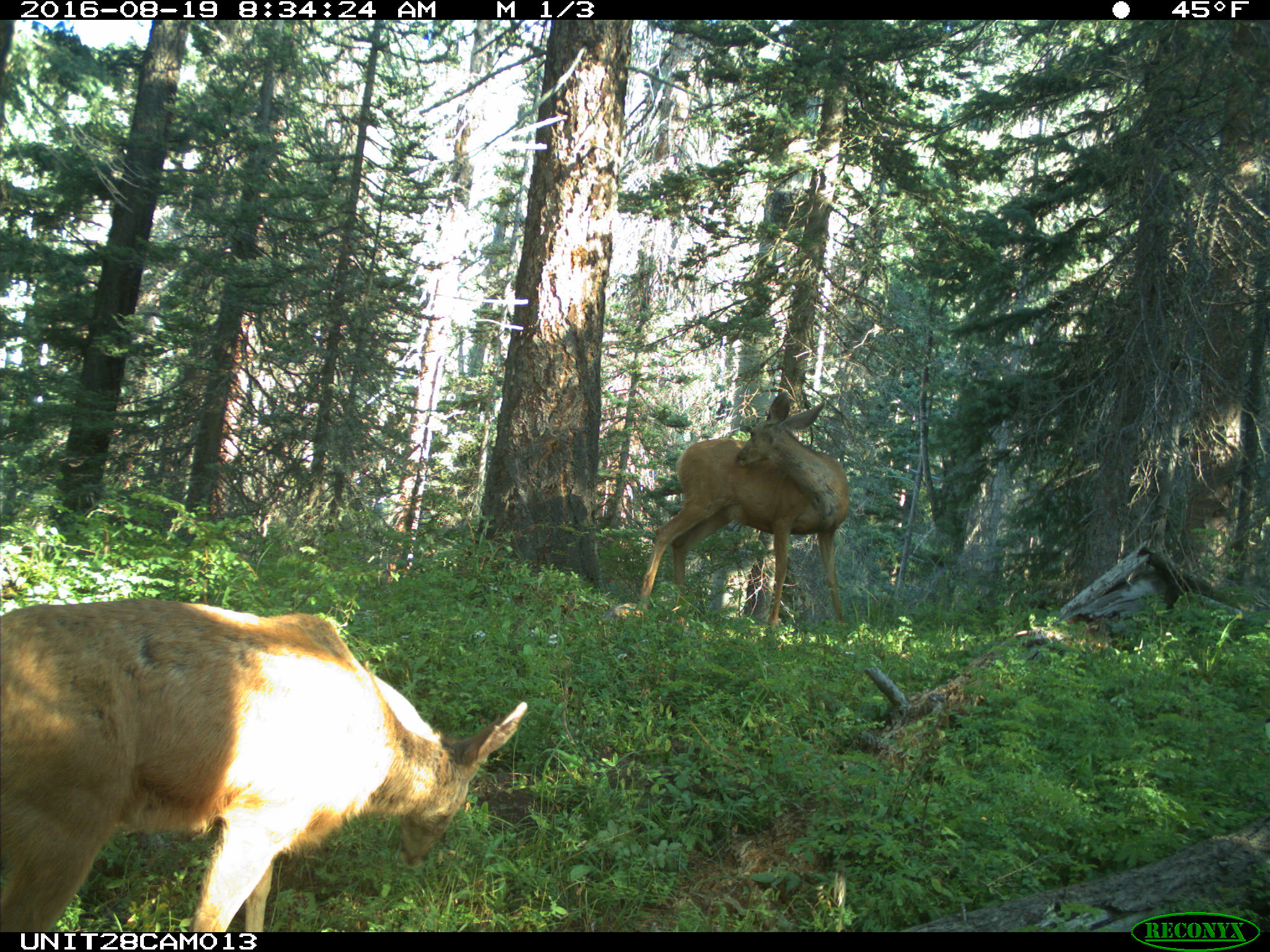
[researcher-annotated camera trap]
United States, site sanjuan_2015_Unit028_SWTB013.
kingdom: Animalia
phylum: Chordata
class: Mammalia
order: Artiodactyla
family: Cervidae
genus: Odocoileus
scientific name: Odocoileus hemionus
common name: mule deer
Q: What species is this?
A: Odocoileus hemionus (mule deer).